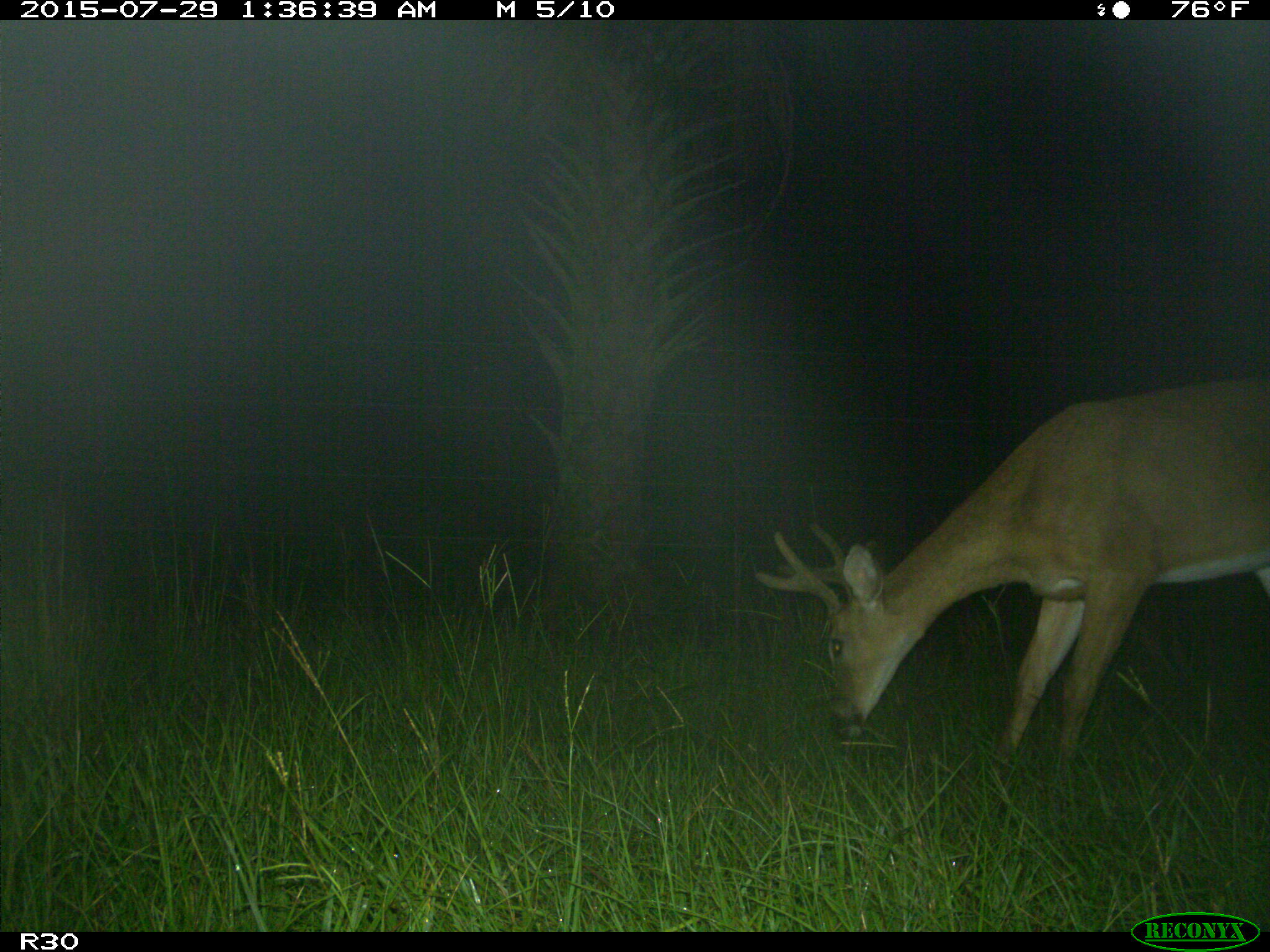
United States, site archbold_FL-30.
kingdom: Animalia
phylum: Chordata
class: Mammalia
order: Artiodactyla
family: Cervidae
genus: Odocoileus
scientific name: Odocoileus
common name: deer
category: unidentified deer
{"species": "unidentified deer (deer) (Odocoileus)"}